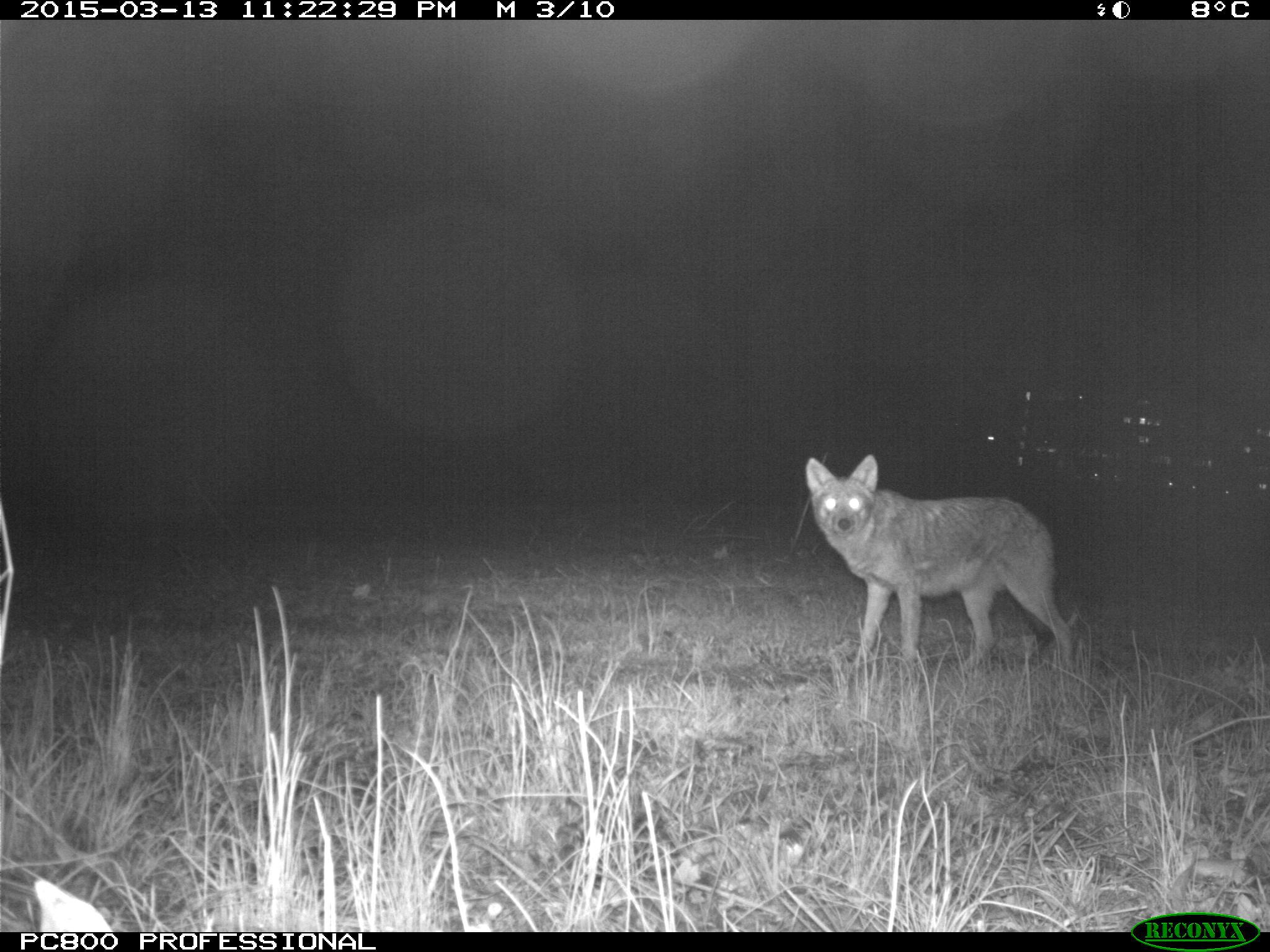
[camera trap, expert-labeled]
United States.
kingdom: Animalia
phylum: Chordata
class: Mammalia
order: Carnivora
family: Canidae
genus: Canis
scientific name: Canis latrans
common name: coyote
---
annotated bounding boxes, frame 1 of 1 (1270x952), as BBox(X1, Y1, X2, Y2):
Coyote: BBox(788, 445, 1104, 681)